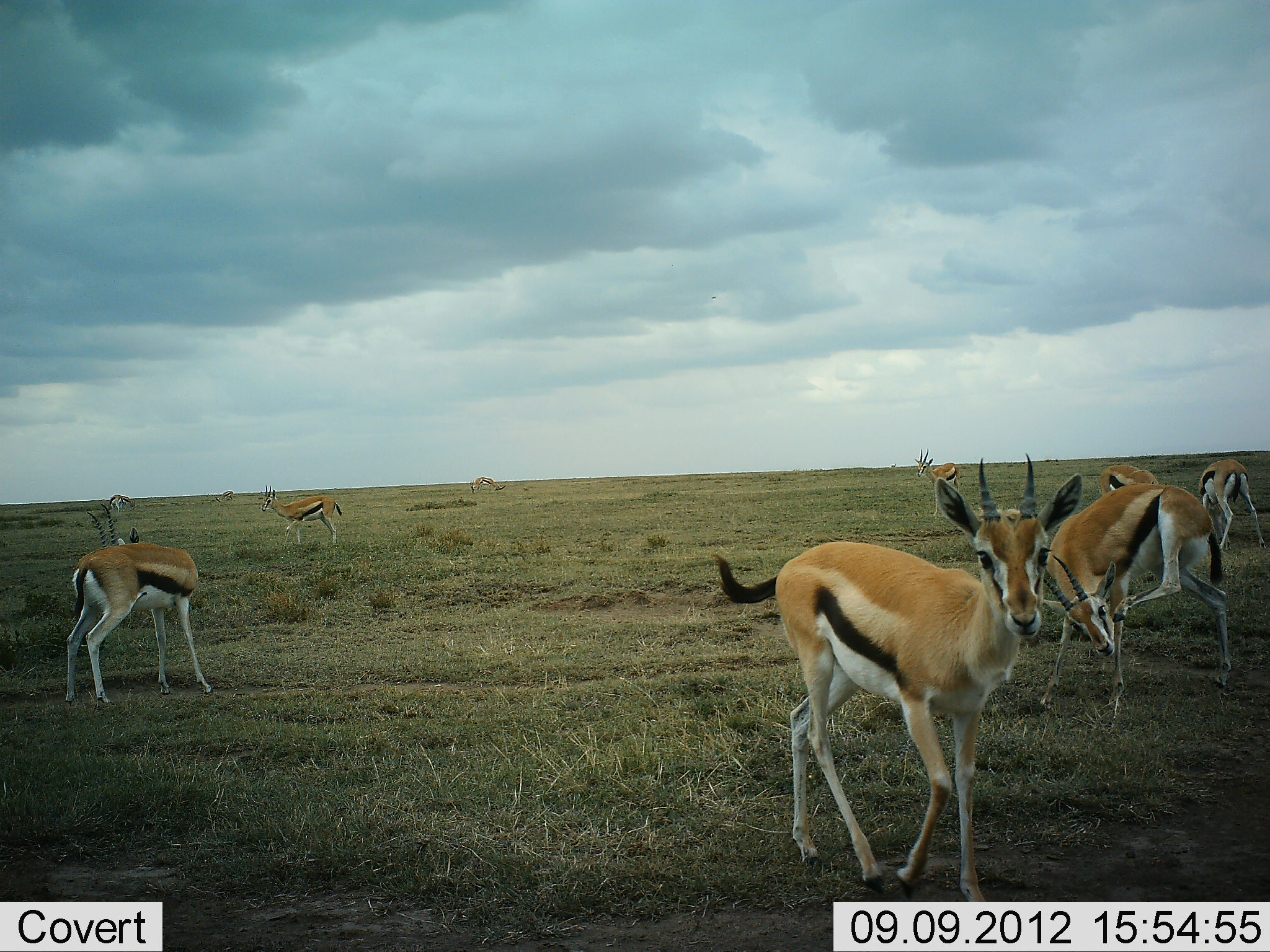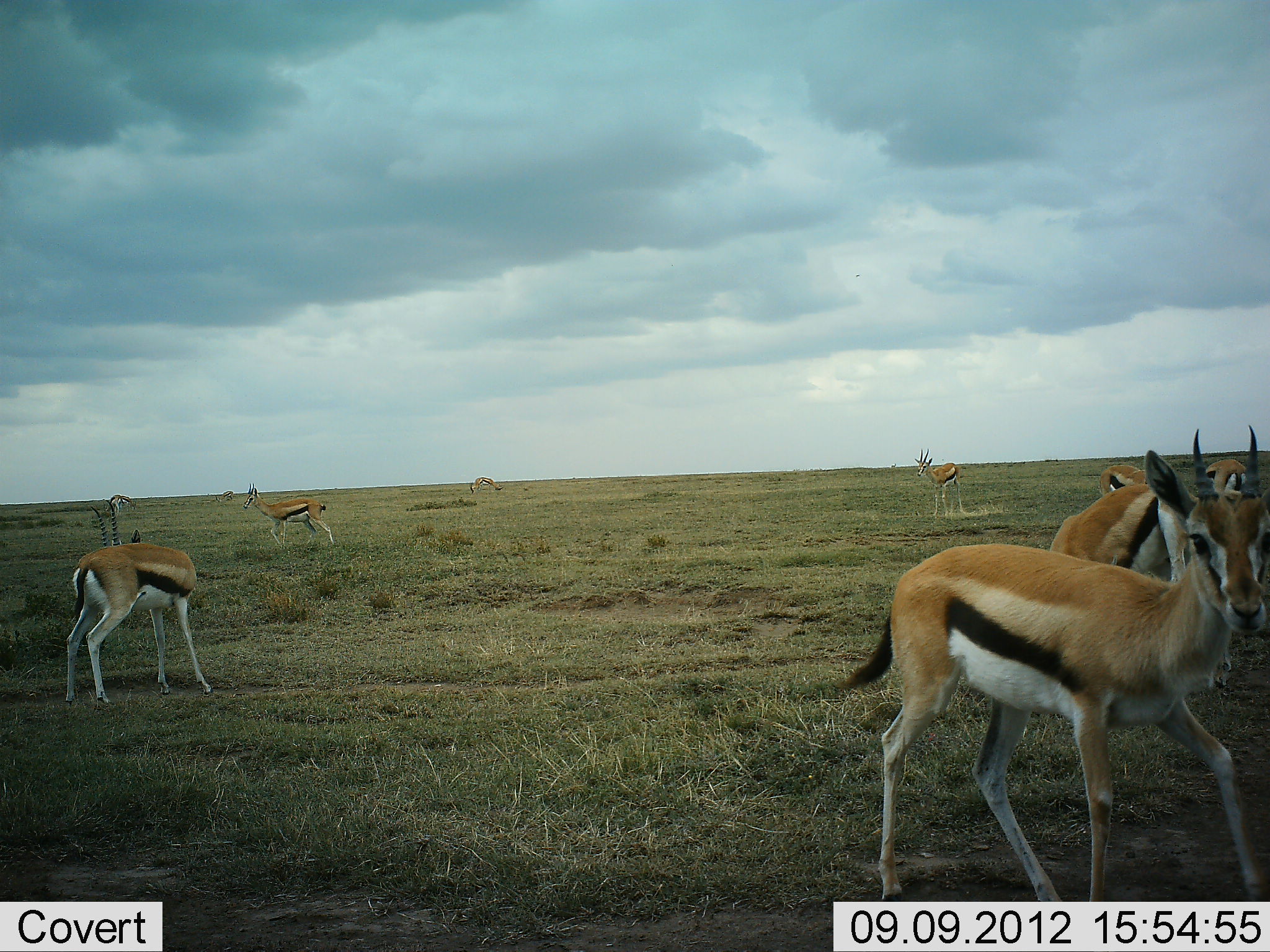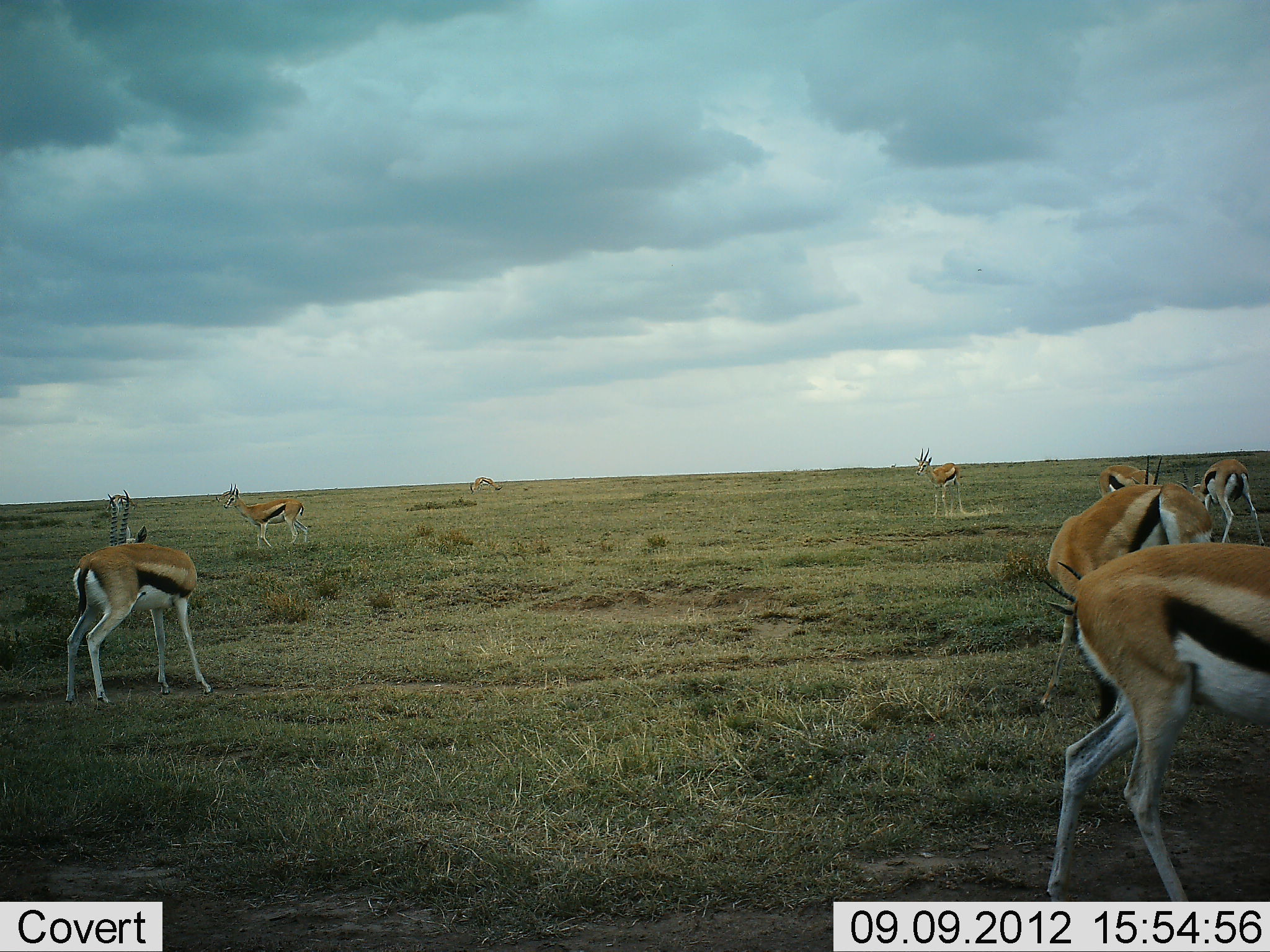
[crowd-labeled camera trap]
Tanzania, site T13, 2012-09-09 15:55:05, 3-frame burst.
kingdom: Animalia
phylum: Chordata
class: Mammalia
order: Artiodactyla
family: Bovidae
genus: Eudorcas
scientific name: Eudorcas thomsonii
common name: thomson's gazelle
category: gazellethomsons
Gazellethomsons (thomson's gazelle) (Eudorcas thomsonii), count 8. Behavior (volunteer vote fractions): standing 90%, resting 0%, moving 70%, interacting 0%. Young present (vote fraction): 0%. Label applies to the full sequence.